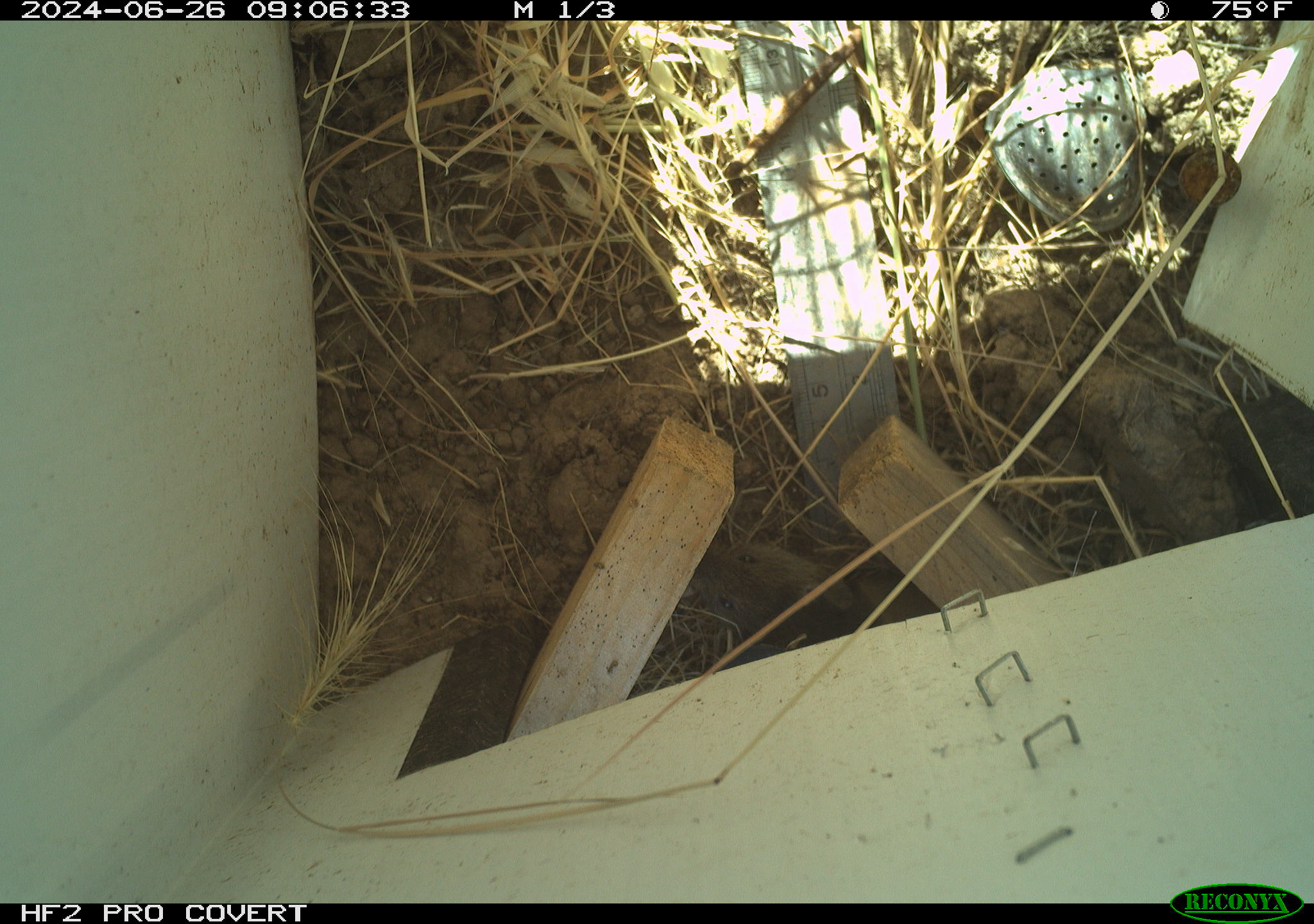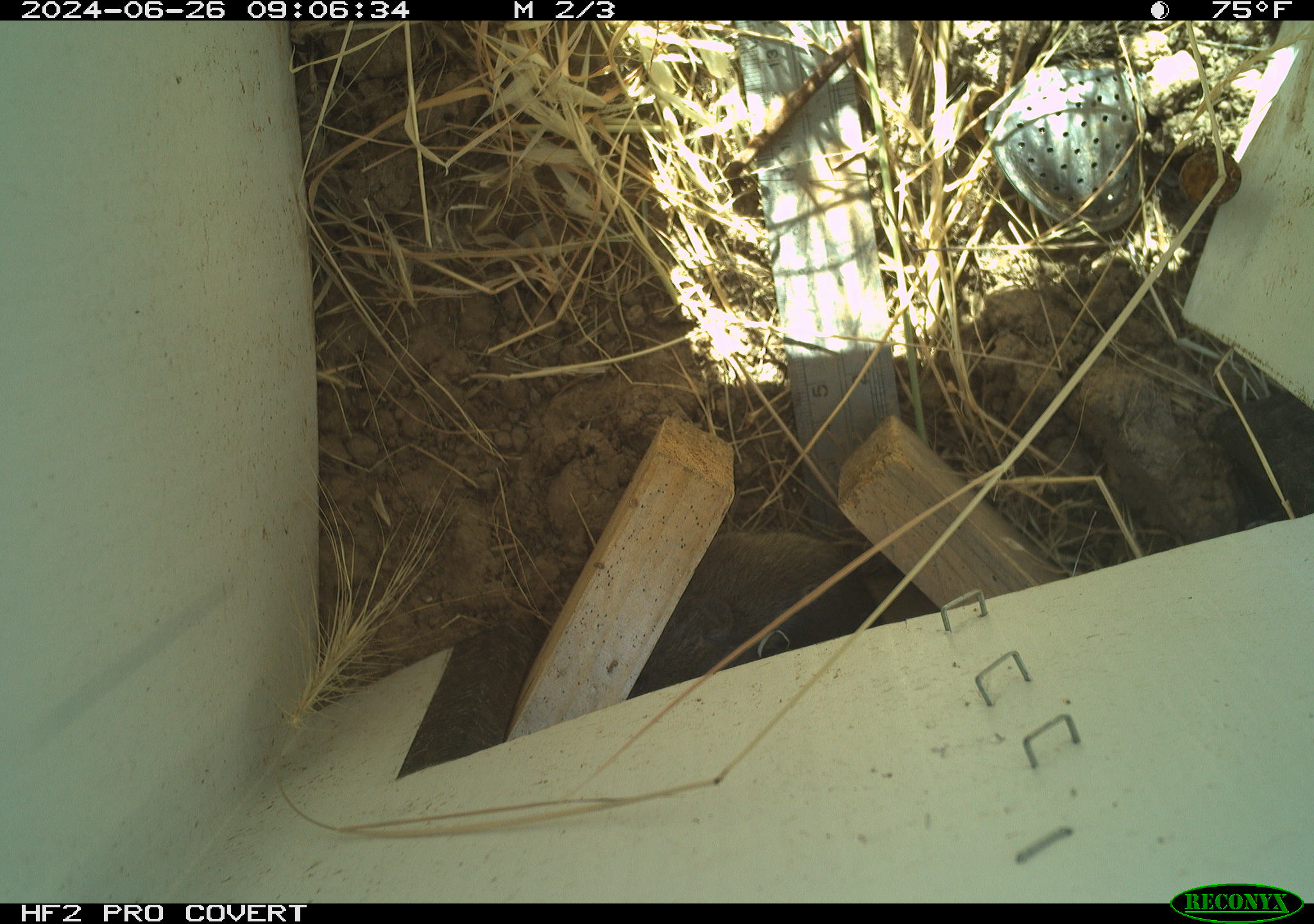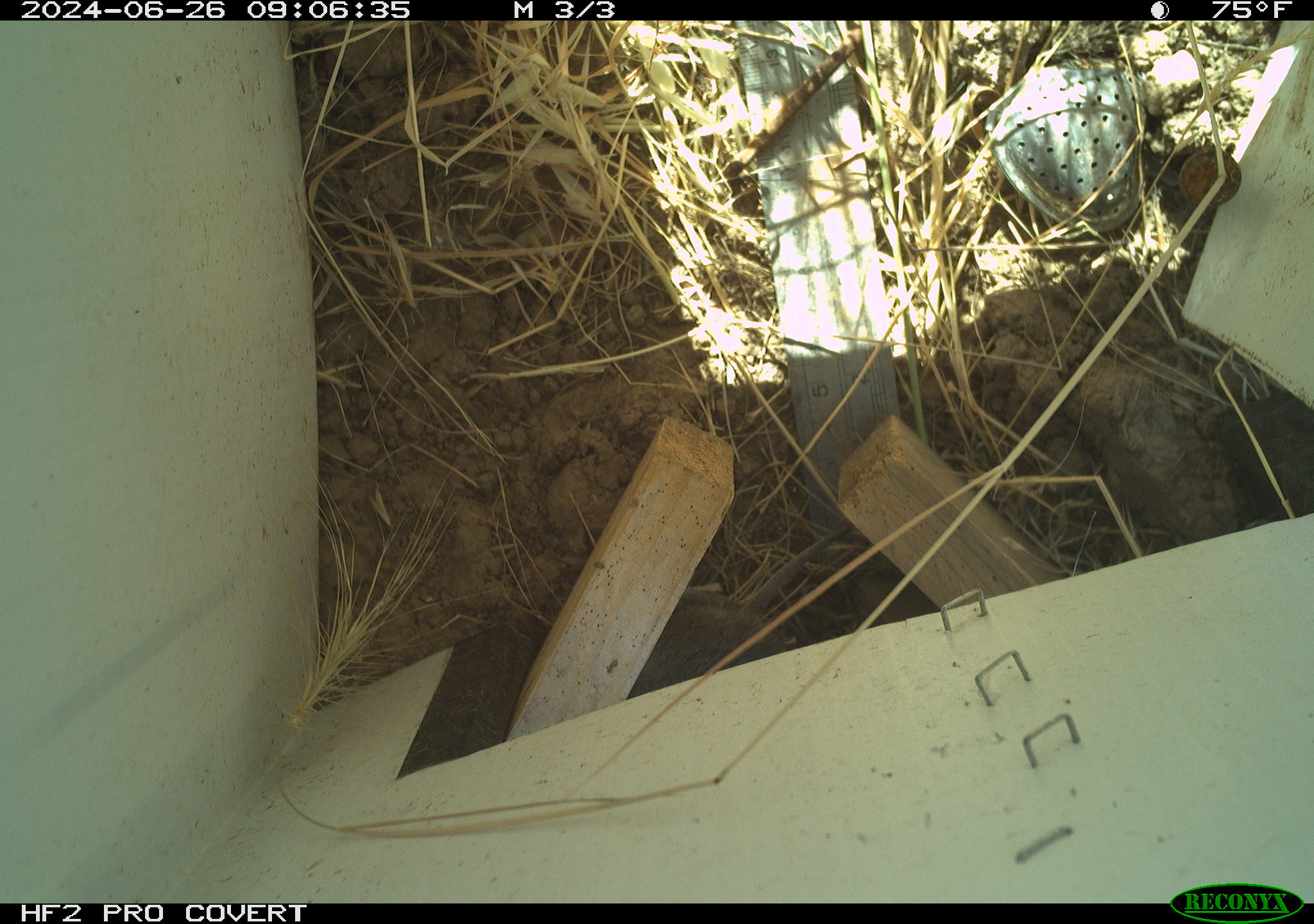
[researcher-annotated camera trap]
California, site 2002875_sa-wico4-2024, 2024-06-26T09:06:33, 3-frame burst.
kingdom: Animalia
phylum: Chordata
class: Mammalia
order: Rodentia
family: Cricetidae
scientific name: Arvicolinae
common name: voles, lemmings, and muskrats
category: arvicolinae subfamily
Arvicolinae subfamily (voles, lemmings, and muskrats) (Arvicolinae).